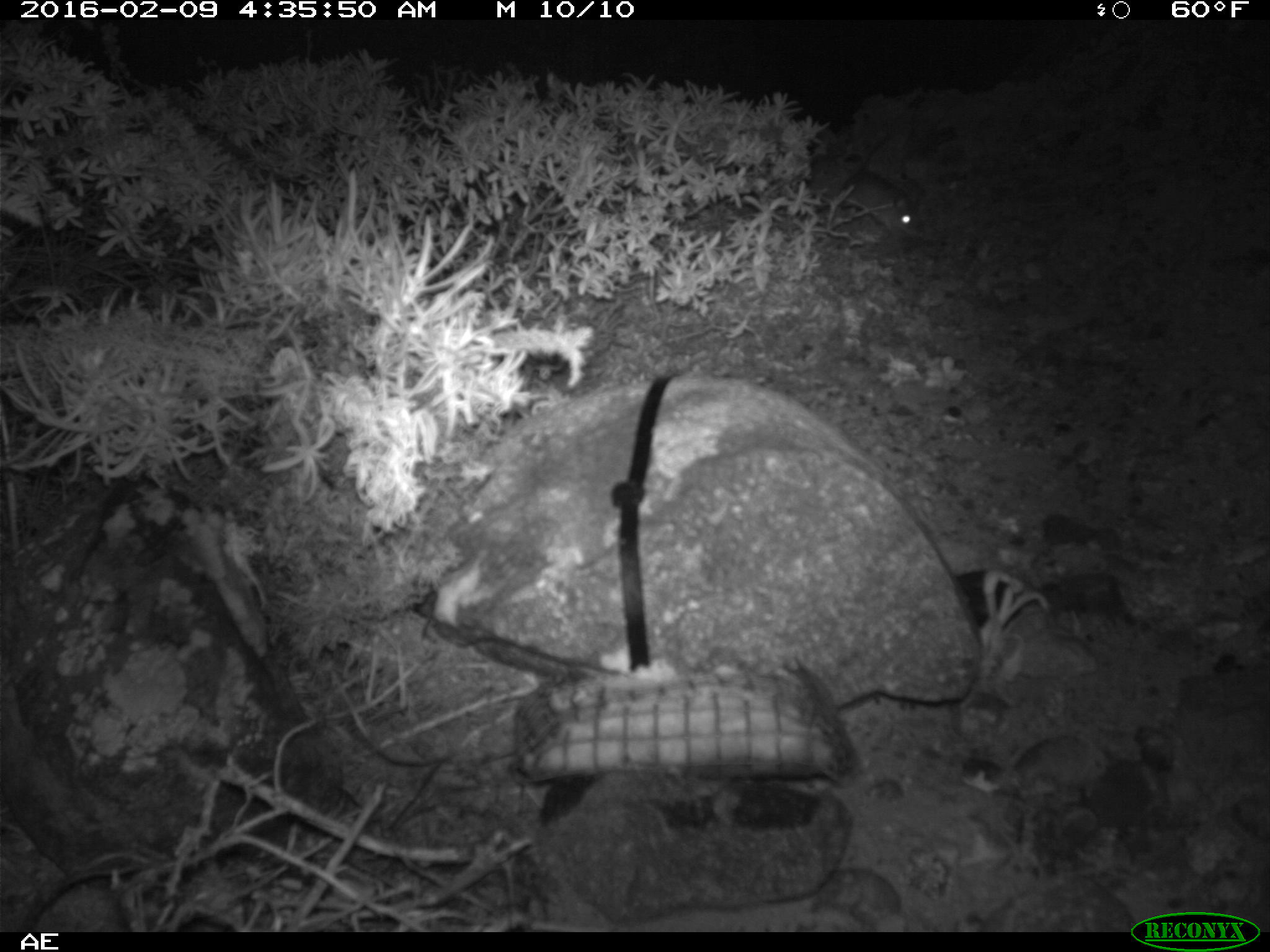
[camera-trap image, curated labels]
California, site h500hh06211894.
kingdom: Animalia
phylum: Chordata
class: Mammalia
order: Rodentia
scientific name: Rodentia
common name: rodent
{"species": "rodent (Rodentia)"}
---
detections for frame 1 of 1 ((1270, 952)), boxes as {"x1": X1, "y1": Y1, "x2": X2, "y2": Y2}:
rodent: {"x1": 837, "y1": 128, "x2": 923, "y2": 238}